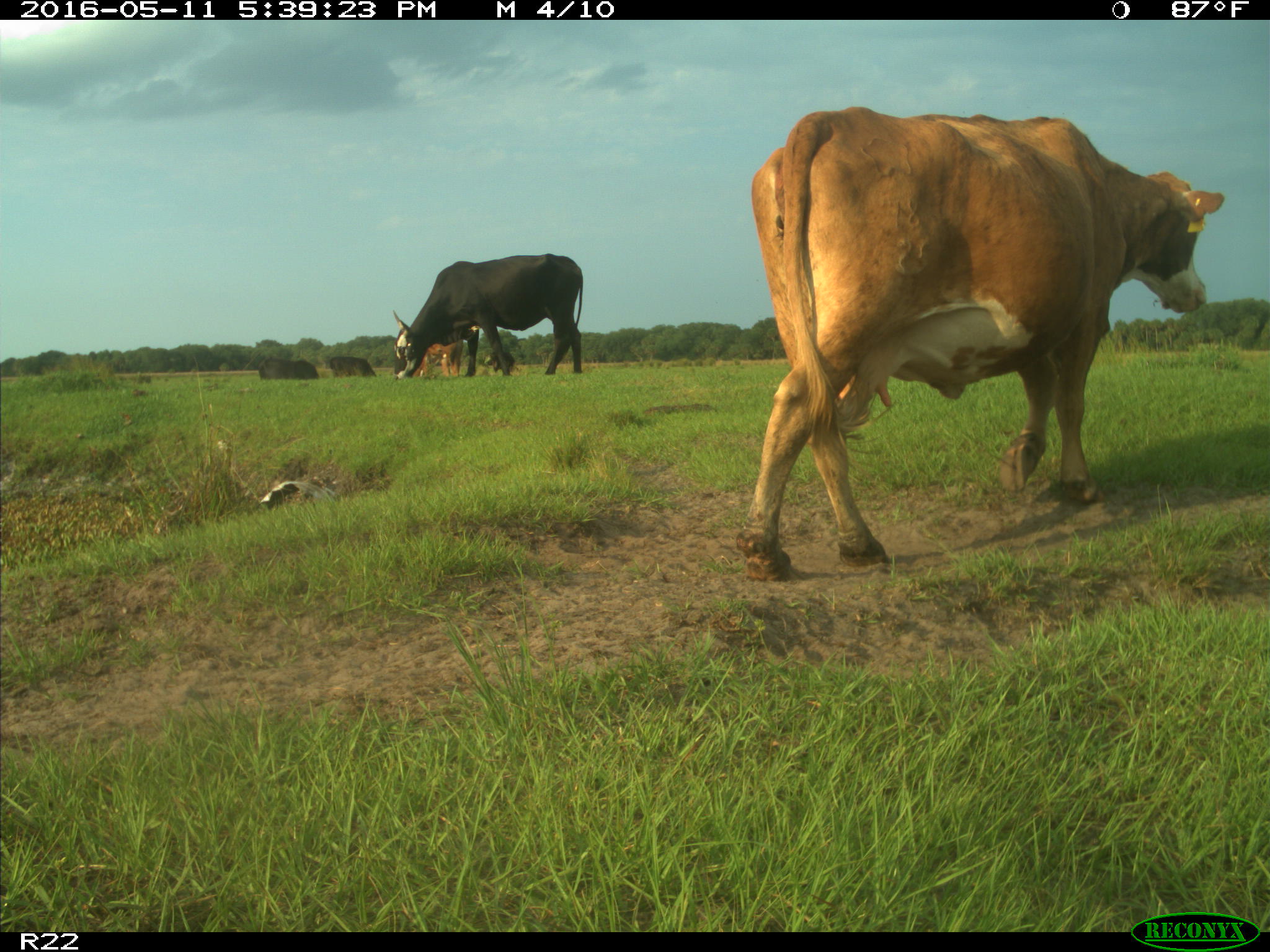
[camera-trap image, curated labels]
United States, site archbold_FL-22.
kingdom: Animalia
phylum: Chordata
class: Mammalia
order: Artiodactyla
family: Bovidae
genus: Bos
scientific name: Bos taurus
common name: domestic cow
Bos taurus (domestic cow).